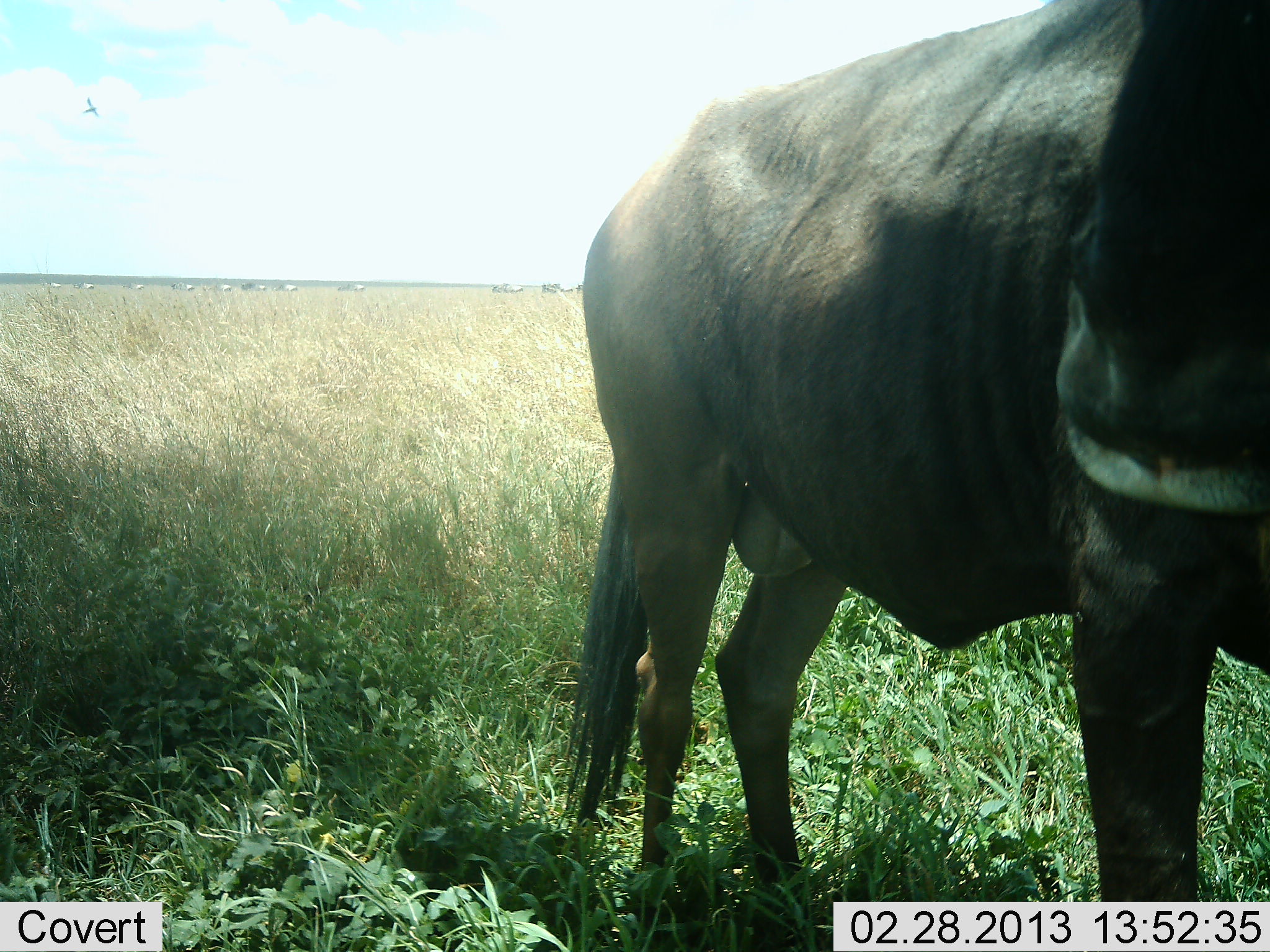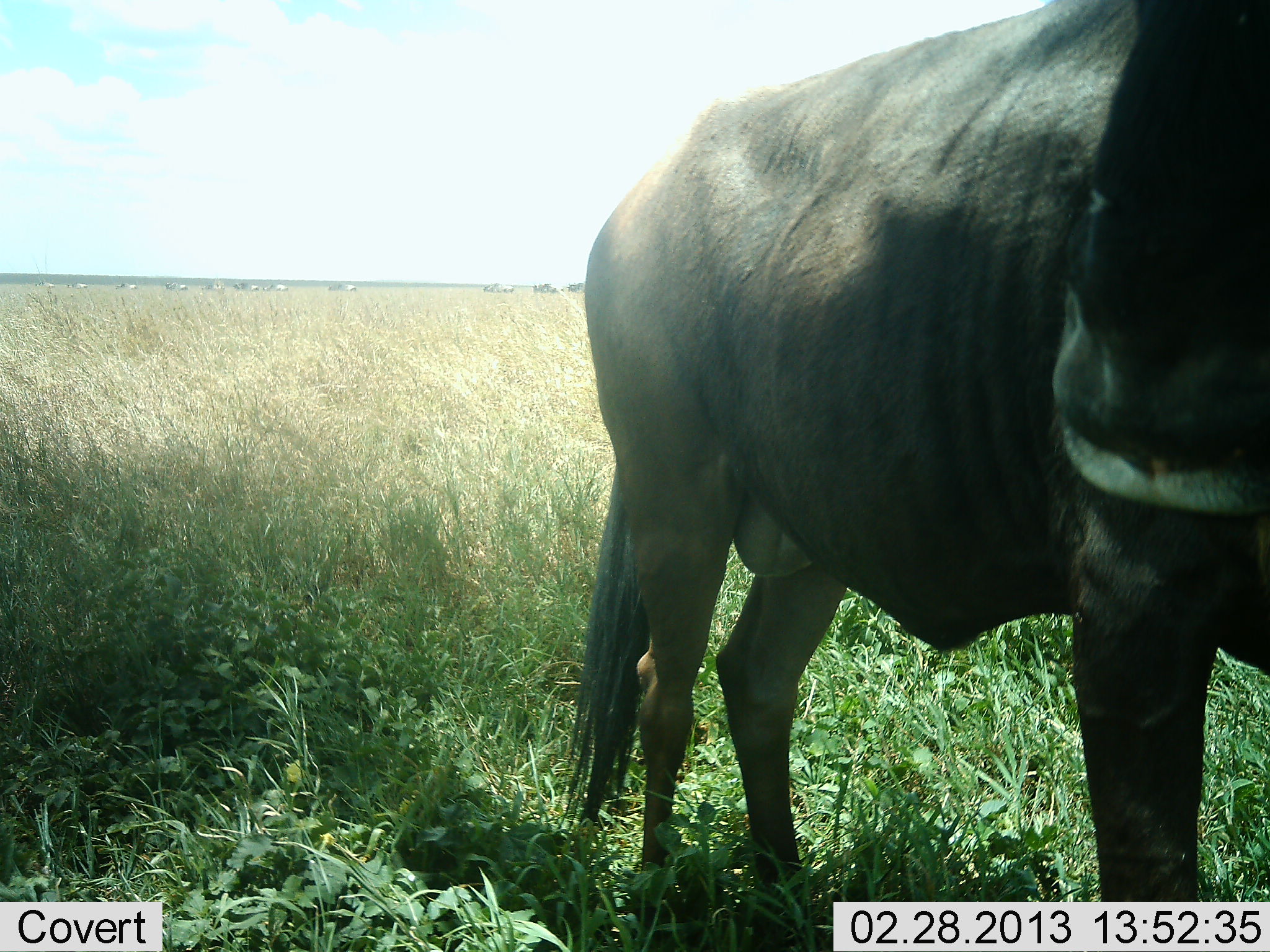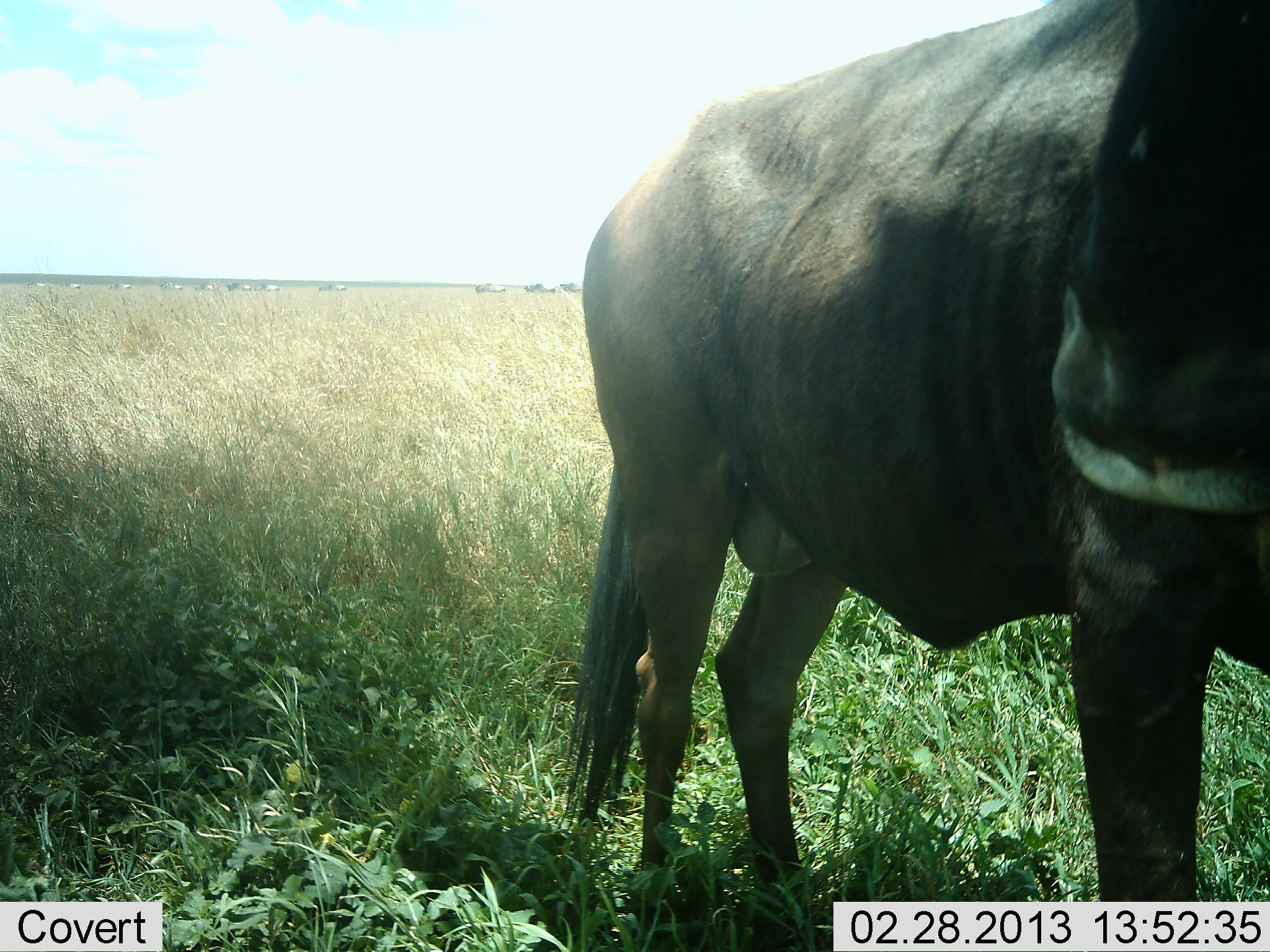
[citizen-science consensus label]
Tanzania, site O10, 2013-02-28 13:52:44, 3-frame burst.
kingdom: Animalia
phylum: Chordata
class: Mammalia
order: Artiodactyla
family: Bovidae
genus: Connochaetes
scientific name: Connochaetes taurinus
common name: blue wildebeest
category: wildebeest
Wildebeest (blue wildebeest) (Connochaetes taurinus), count 1. Behavior (volunteer vote fractions): standing 95%, resting 3%, moving 27%, interacting 5%. Young present (vote fraction): 0%. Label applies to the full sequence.